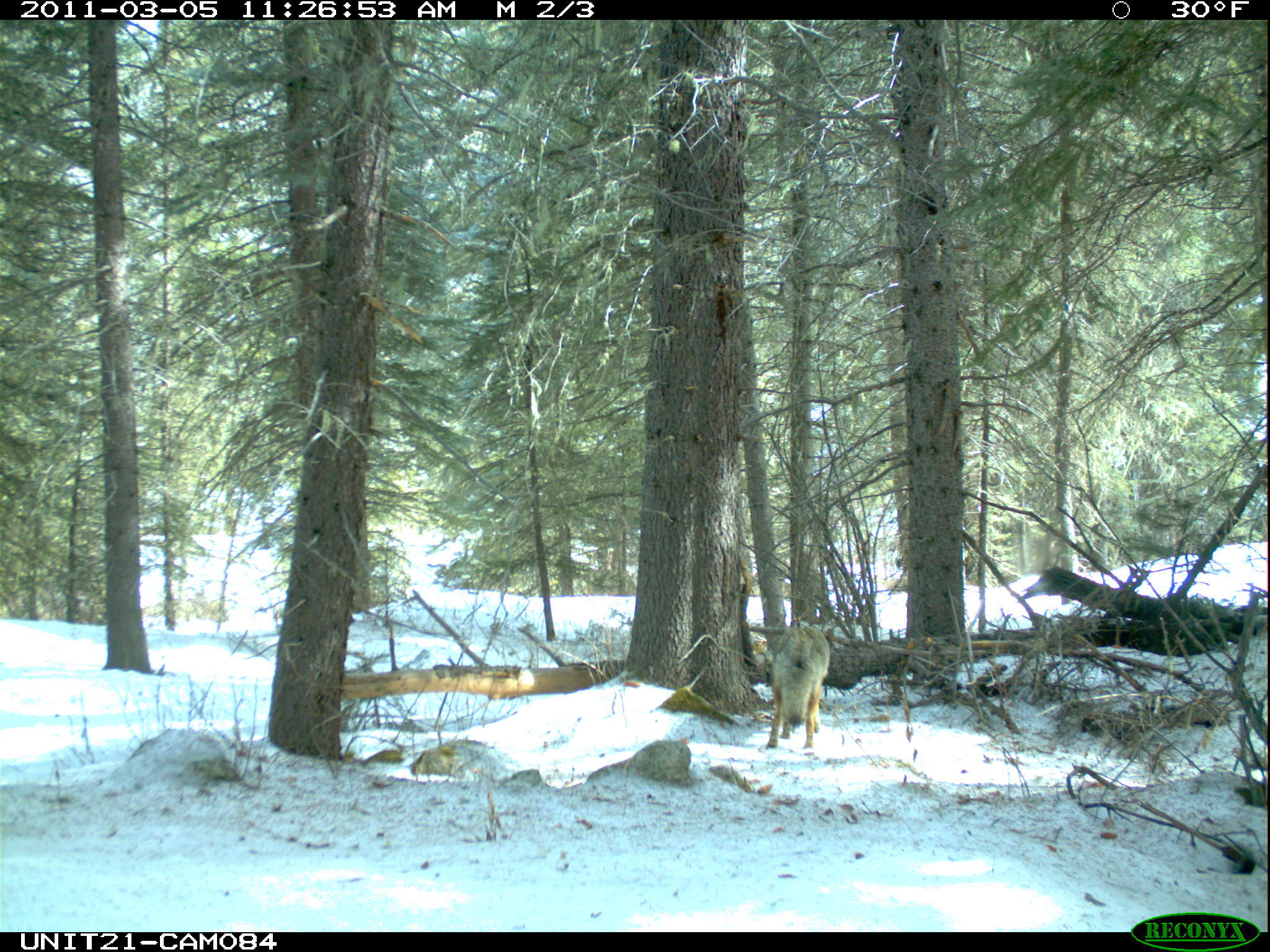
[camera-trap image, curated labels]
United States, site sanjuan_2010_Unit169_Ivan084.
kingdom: Animalia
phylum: Chordata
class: Mammalia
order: Carnivora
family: Canidae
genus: Canis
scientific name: Canis latrans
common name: coyote